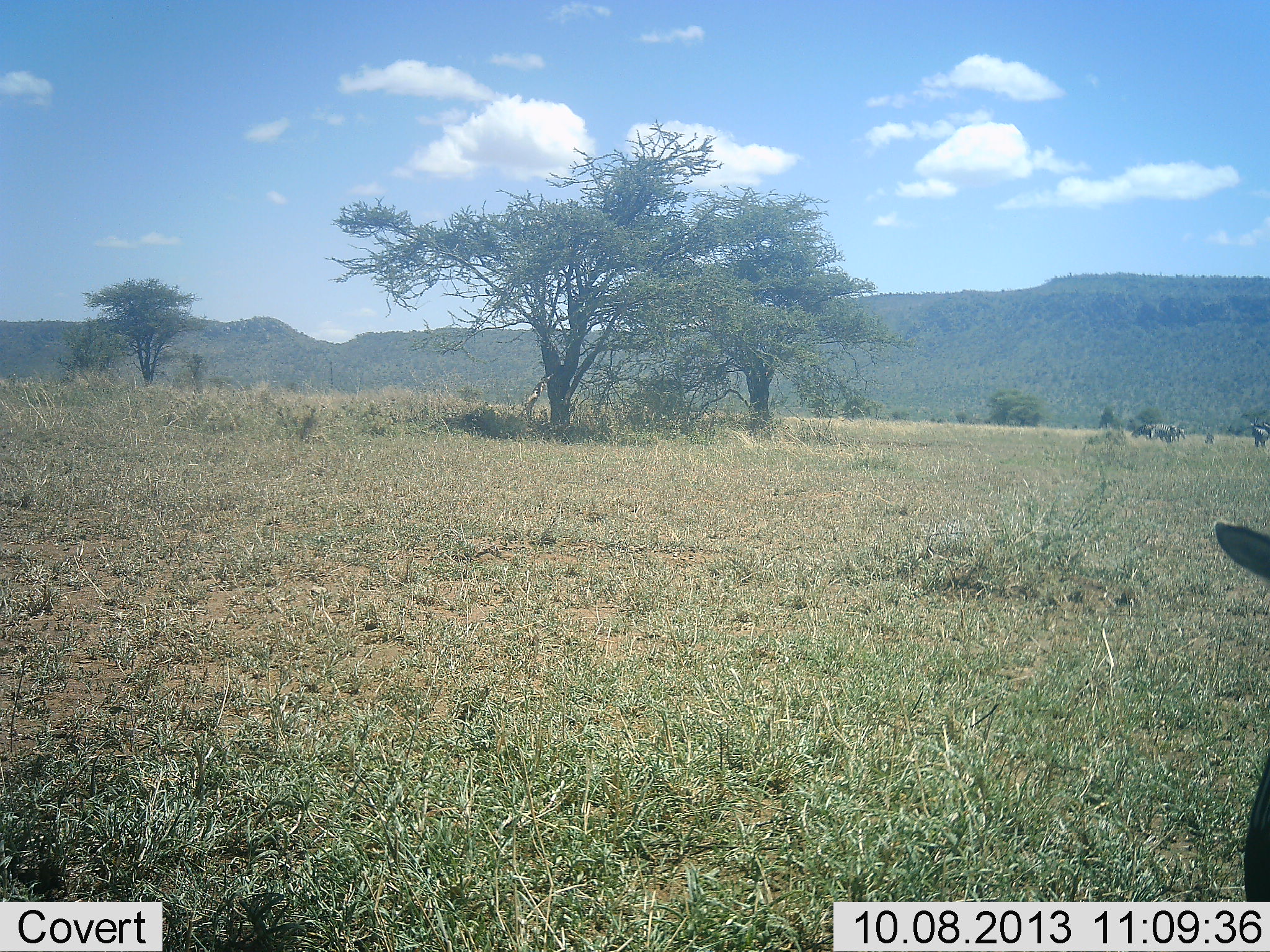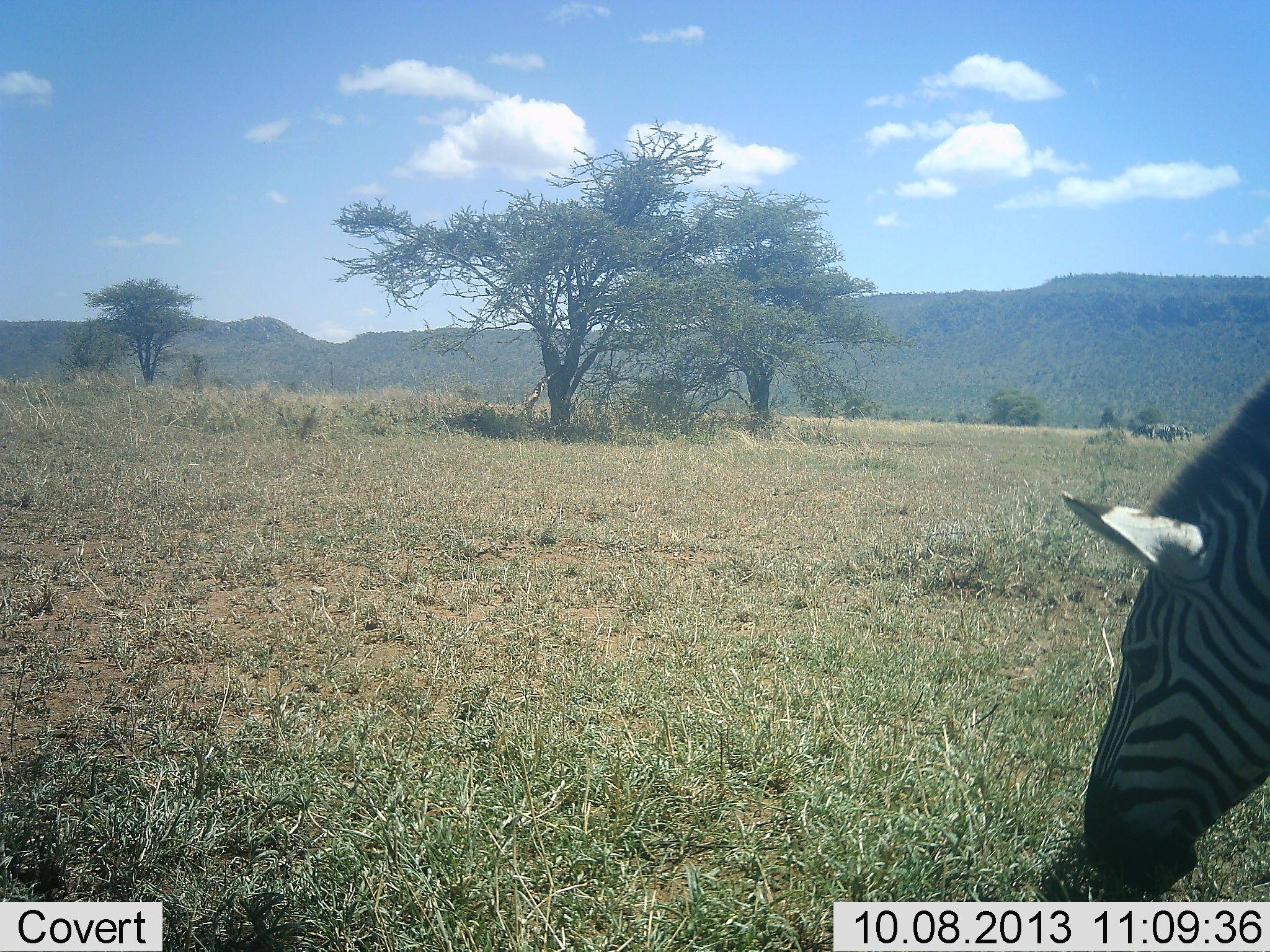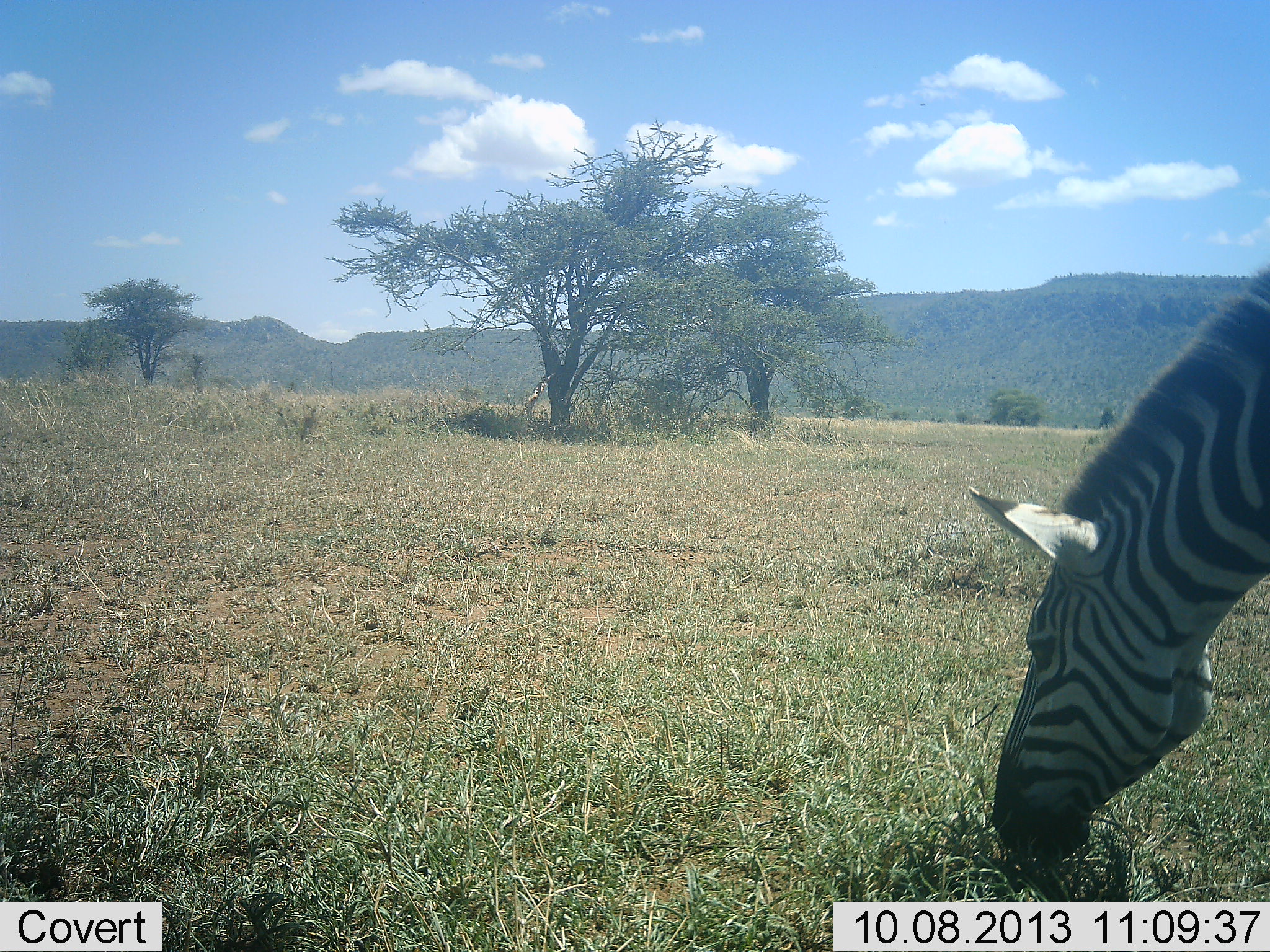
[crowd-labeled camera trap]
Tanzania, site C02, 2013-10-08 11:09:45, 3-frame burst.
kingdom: Animalia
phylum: Chordata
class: Mammalia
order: Perissodactyla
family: Equidae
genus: Equus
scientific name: Equus quagga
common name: plains zebra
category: zebra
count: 1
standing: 3%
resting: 0%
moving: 17%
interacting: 0%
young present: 0%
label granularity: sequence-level